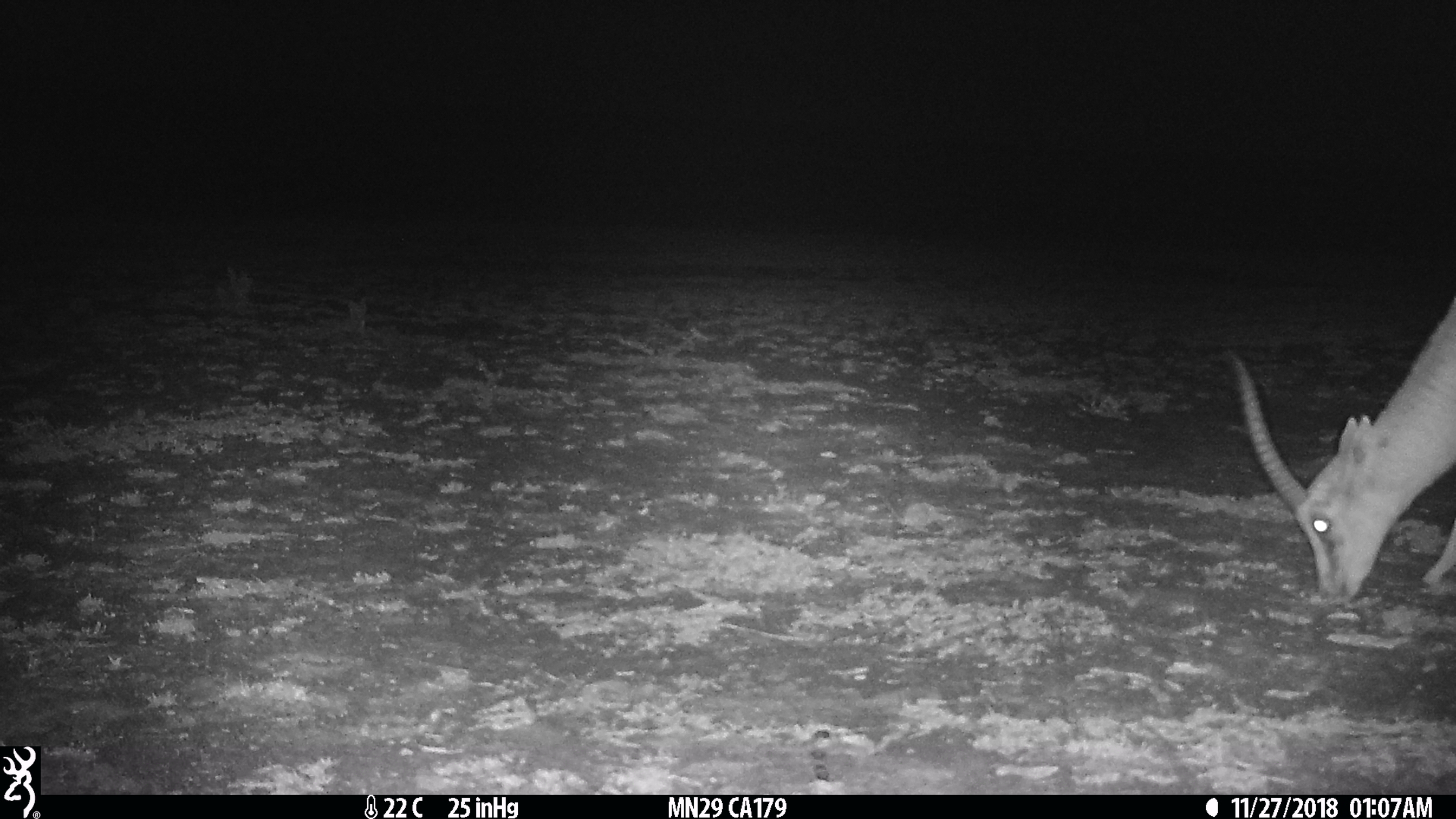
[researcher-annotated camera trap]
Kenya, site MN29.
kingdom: Animalia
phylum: Chordata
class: Mammalia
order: Artiodactyla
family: Bovidae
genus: Eudorcas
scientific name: Eudorcas thomsonii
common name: thomon's gazelle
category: gazelle thomsons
Gazelle thomsons (thomon's gazelle) (Eudorcas thomsonii).